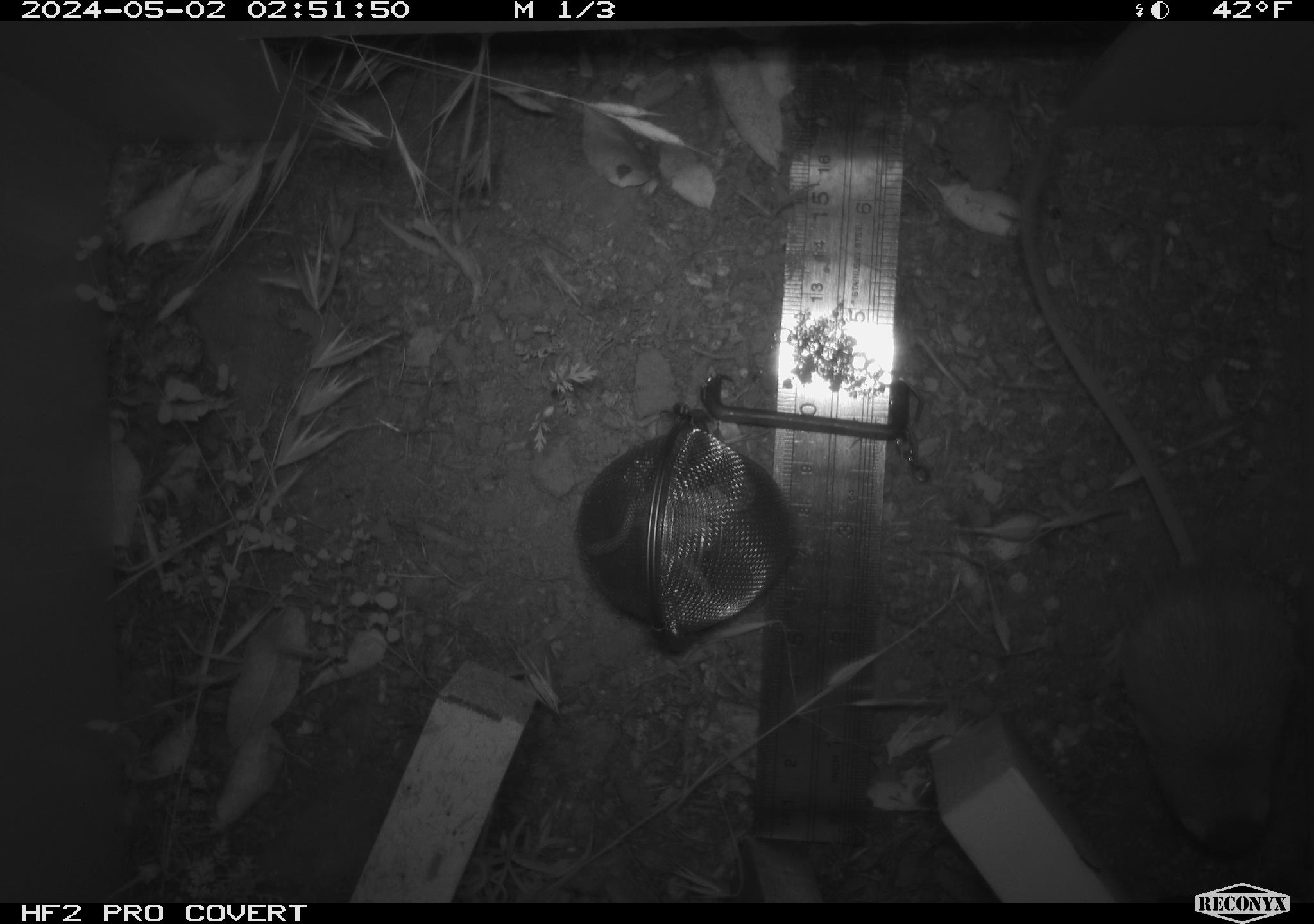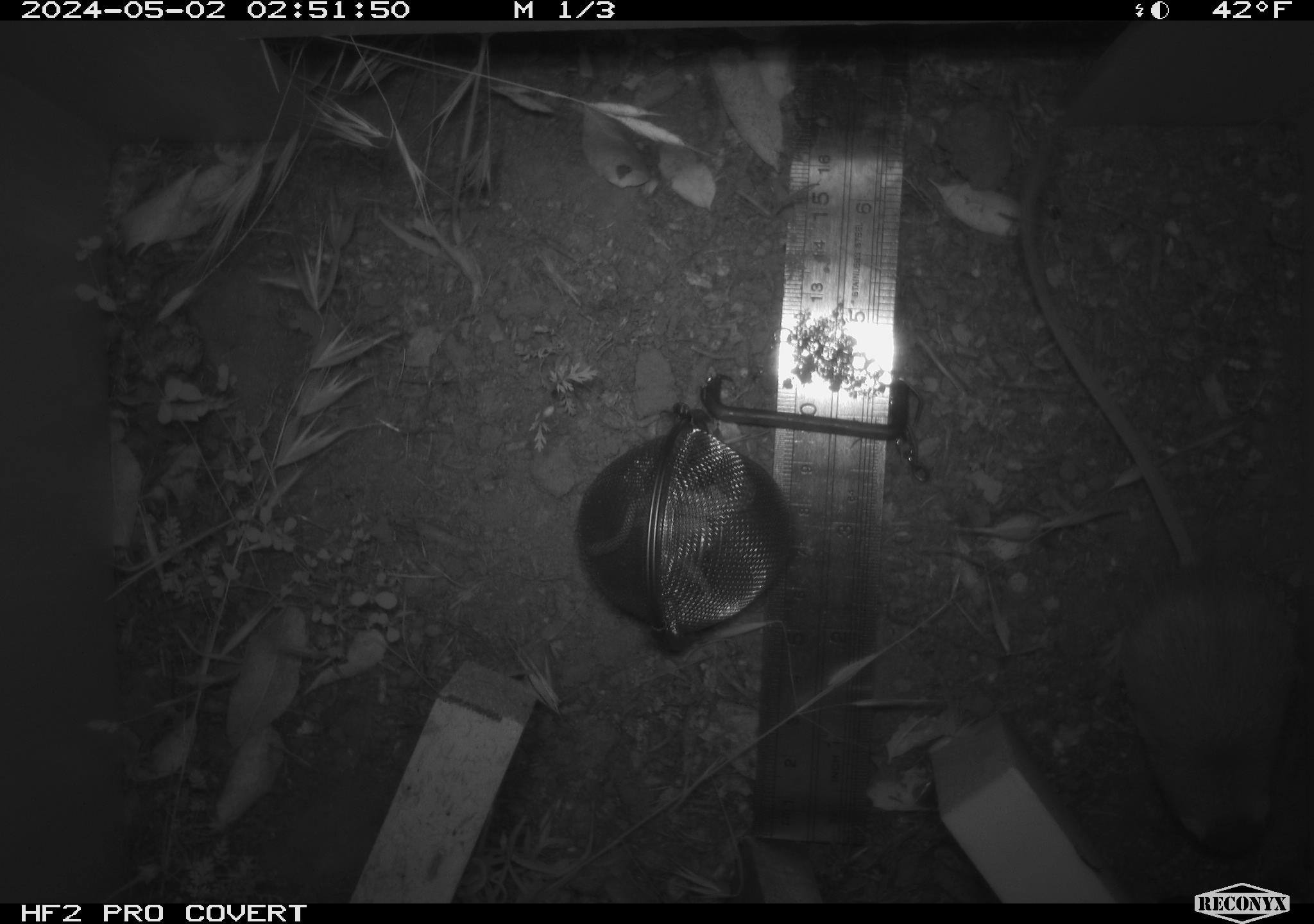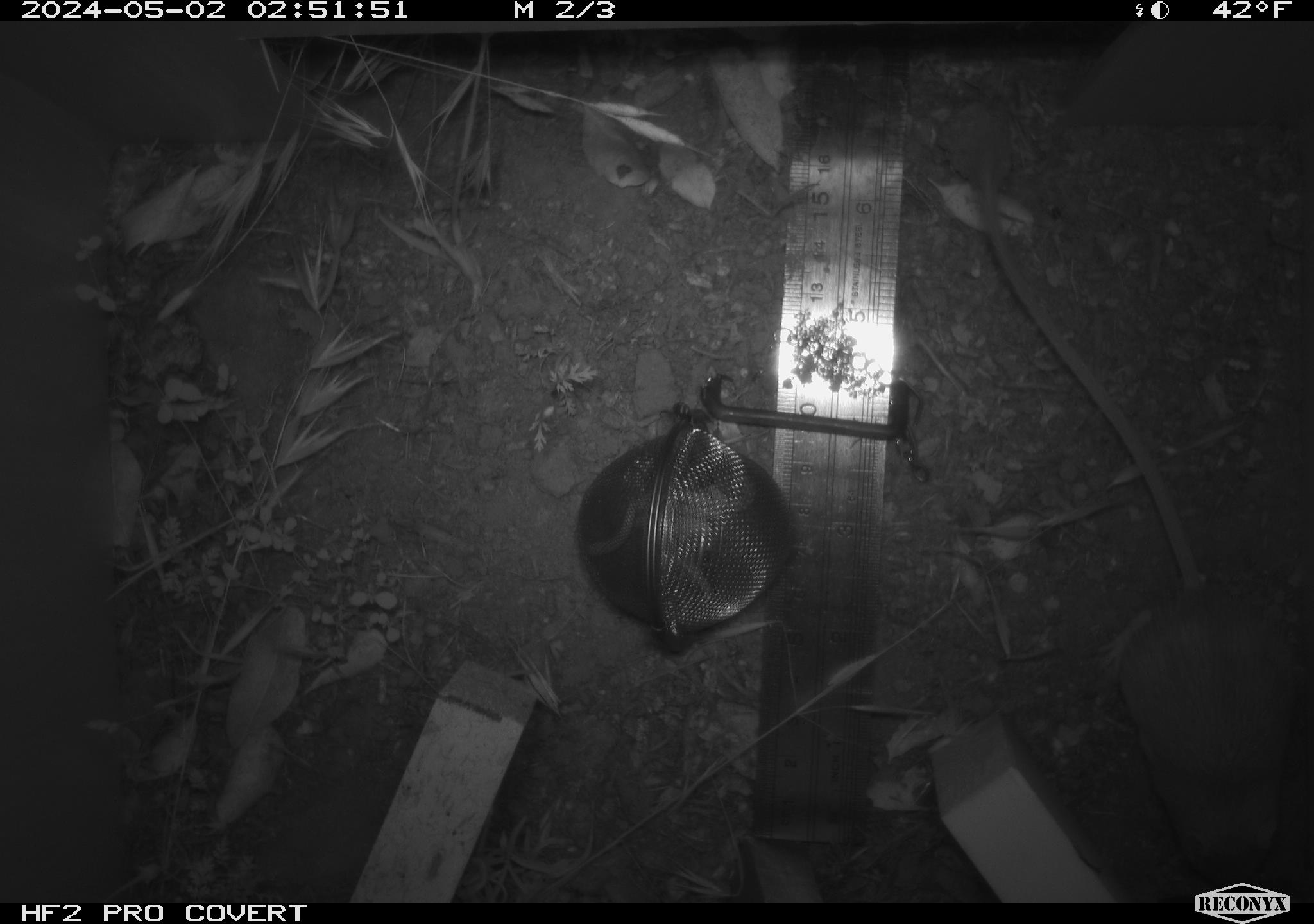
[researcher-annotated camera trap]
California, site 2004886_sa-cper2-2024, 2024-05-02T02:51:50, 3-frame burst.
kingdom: Animalia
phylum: Chordata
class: Mammalia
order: Rodentia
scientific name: Rodentia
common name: rodent